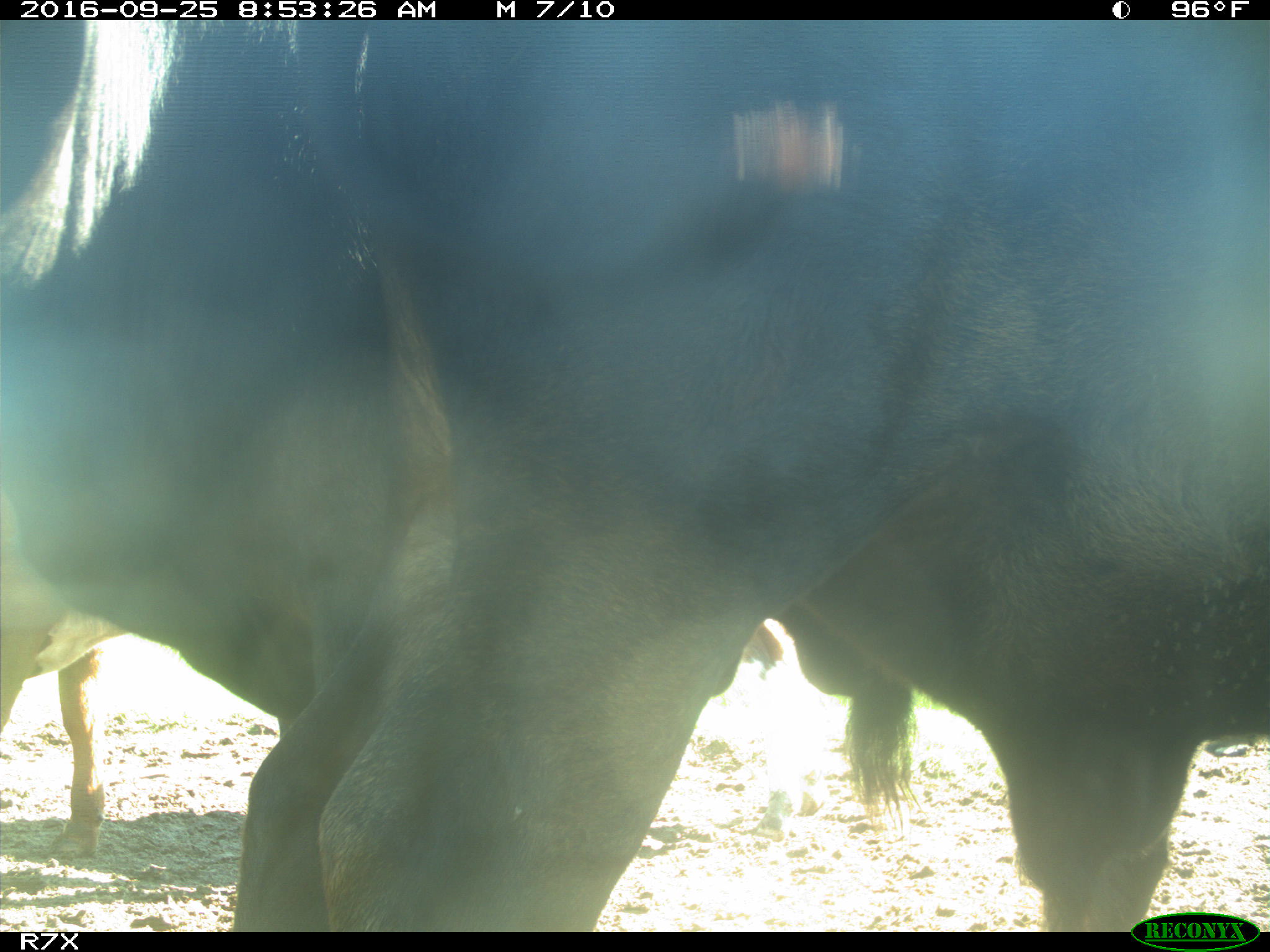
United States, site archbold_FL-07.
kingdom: Animalia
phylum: Chordata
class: Mammalia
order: Artiodactyla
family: Bovidae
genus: Bos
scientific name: Bos taurus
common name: domestic cow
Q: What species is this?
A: Bos taurus (domestic cow).